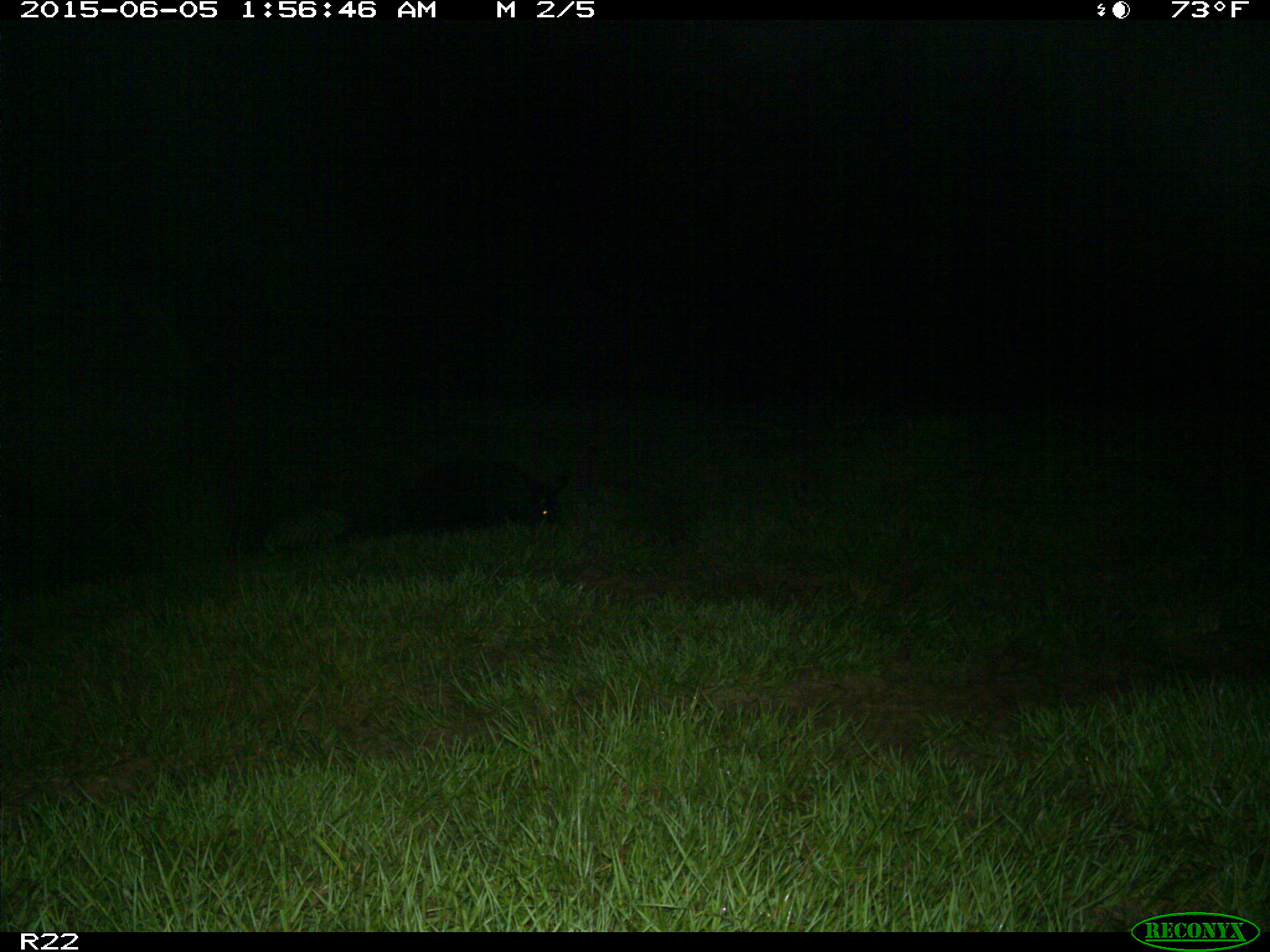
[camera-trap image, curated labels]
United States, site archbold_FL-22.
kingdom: Animalia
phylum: Chordata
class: Mammalia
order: Artiodactyla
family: Bovidae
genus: Bos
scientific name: Bos taurus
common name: domestic cow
Bos taurus (domestic cow).